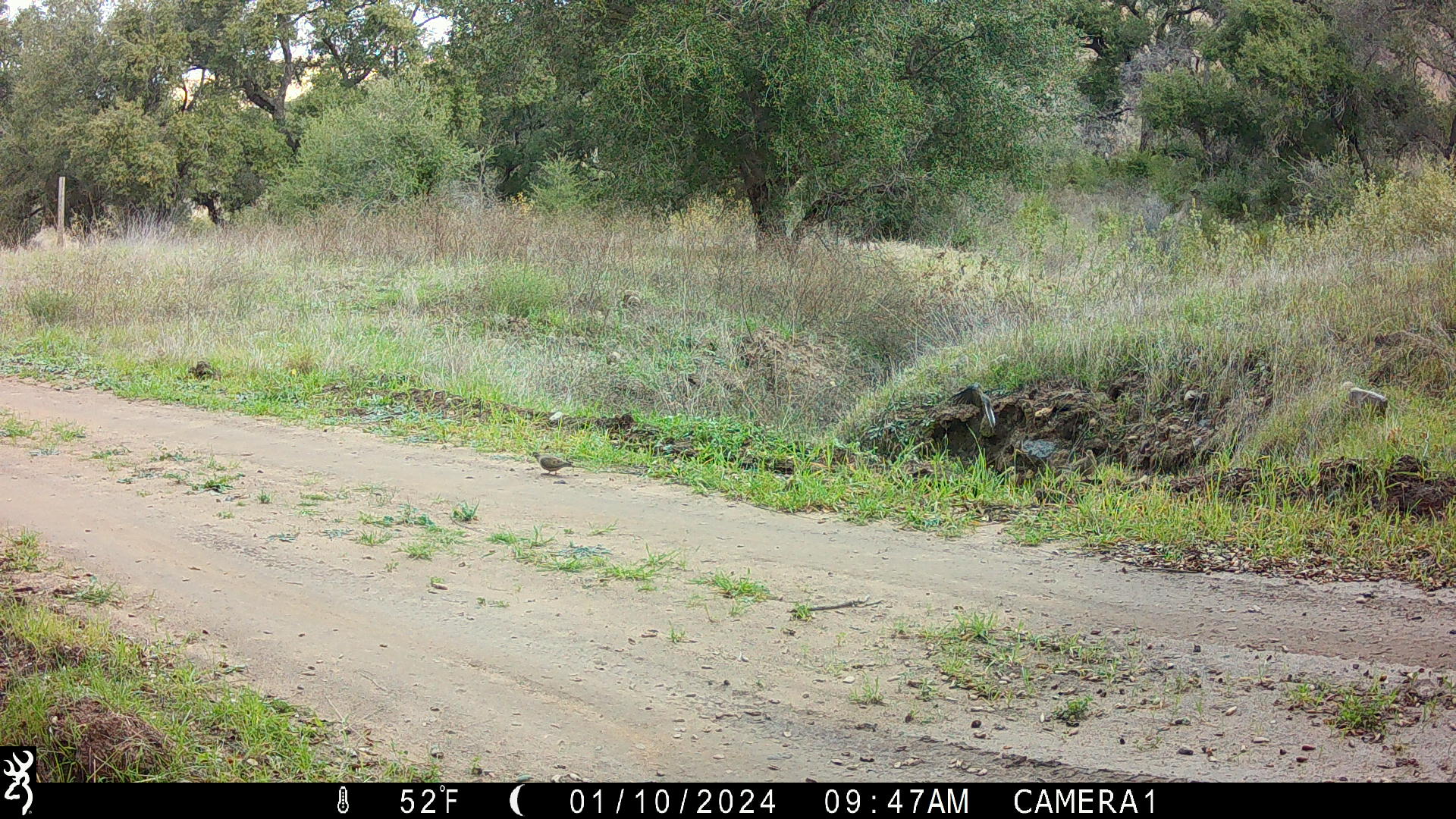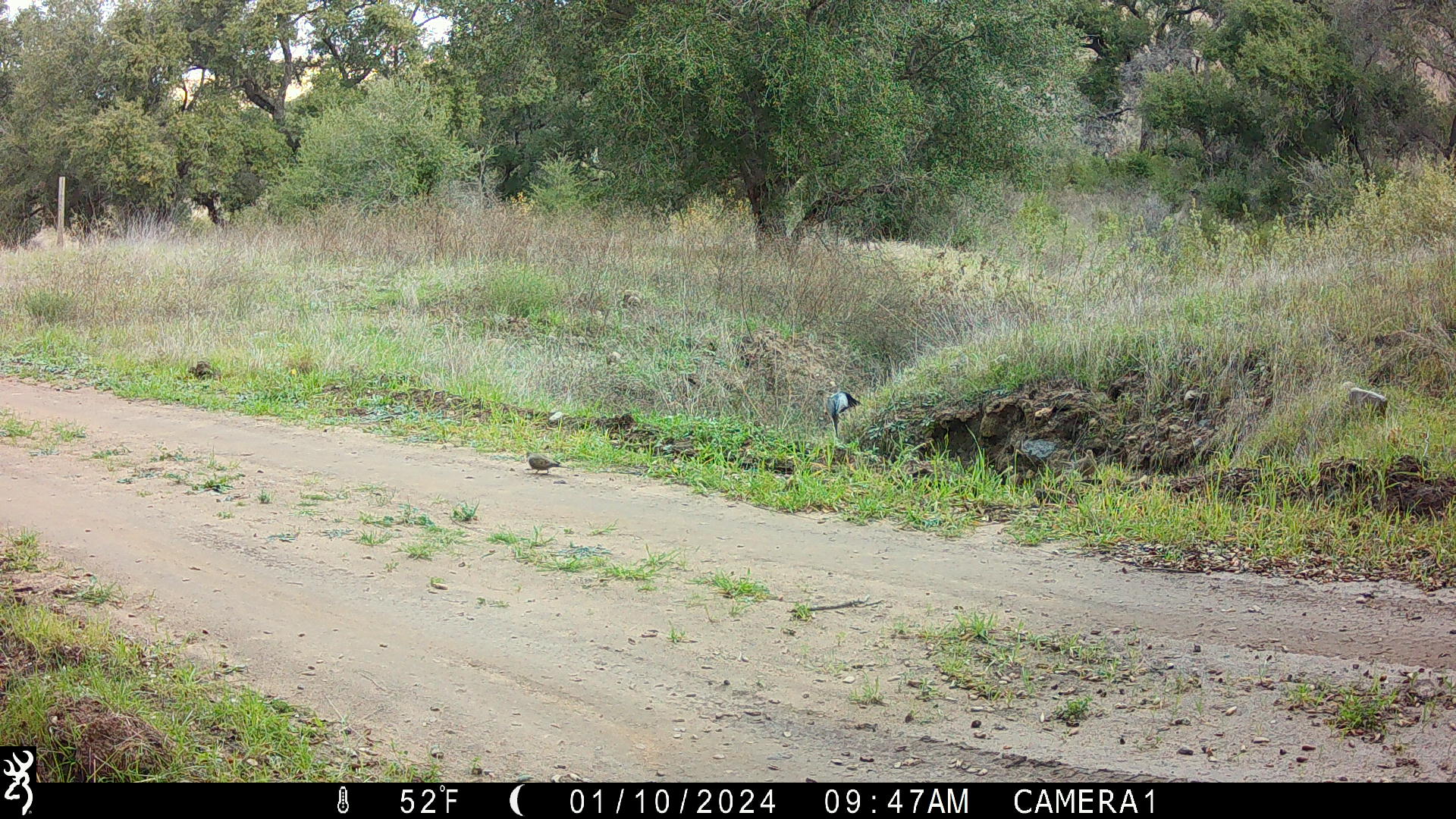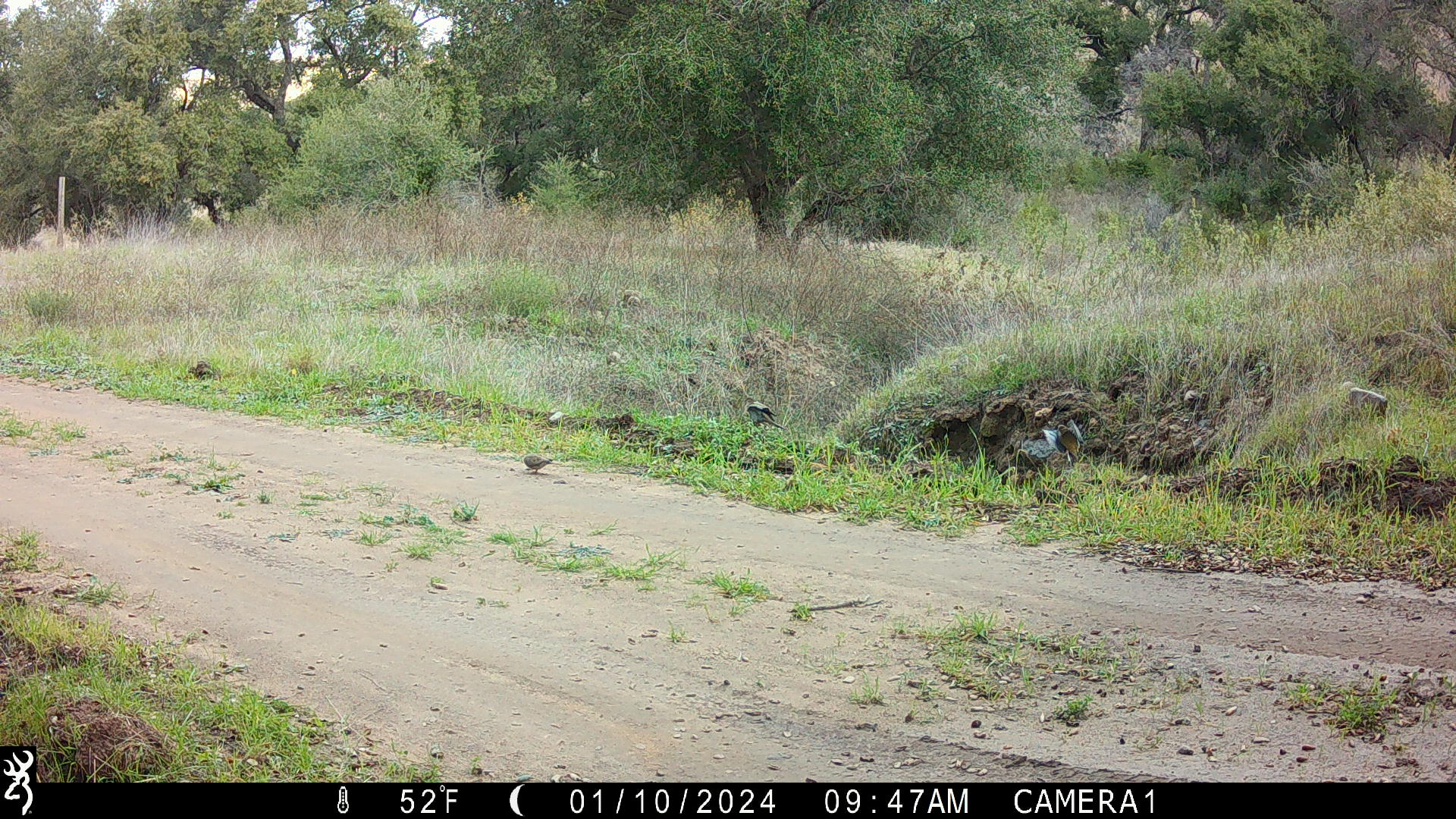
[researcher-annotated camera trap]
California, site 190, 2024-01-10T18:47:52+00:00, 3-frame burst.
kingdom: Animalia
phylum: Chordata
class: Aves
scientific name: Aves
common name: bird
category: unknown bird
Unknown bird (bird) (Aves).